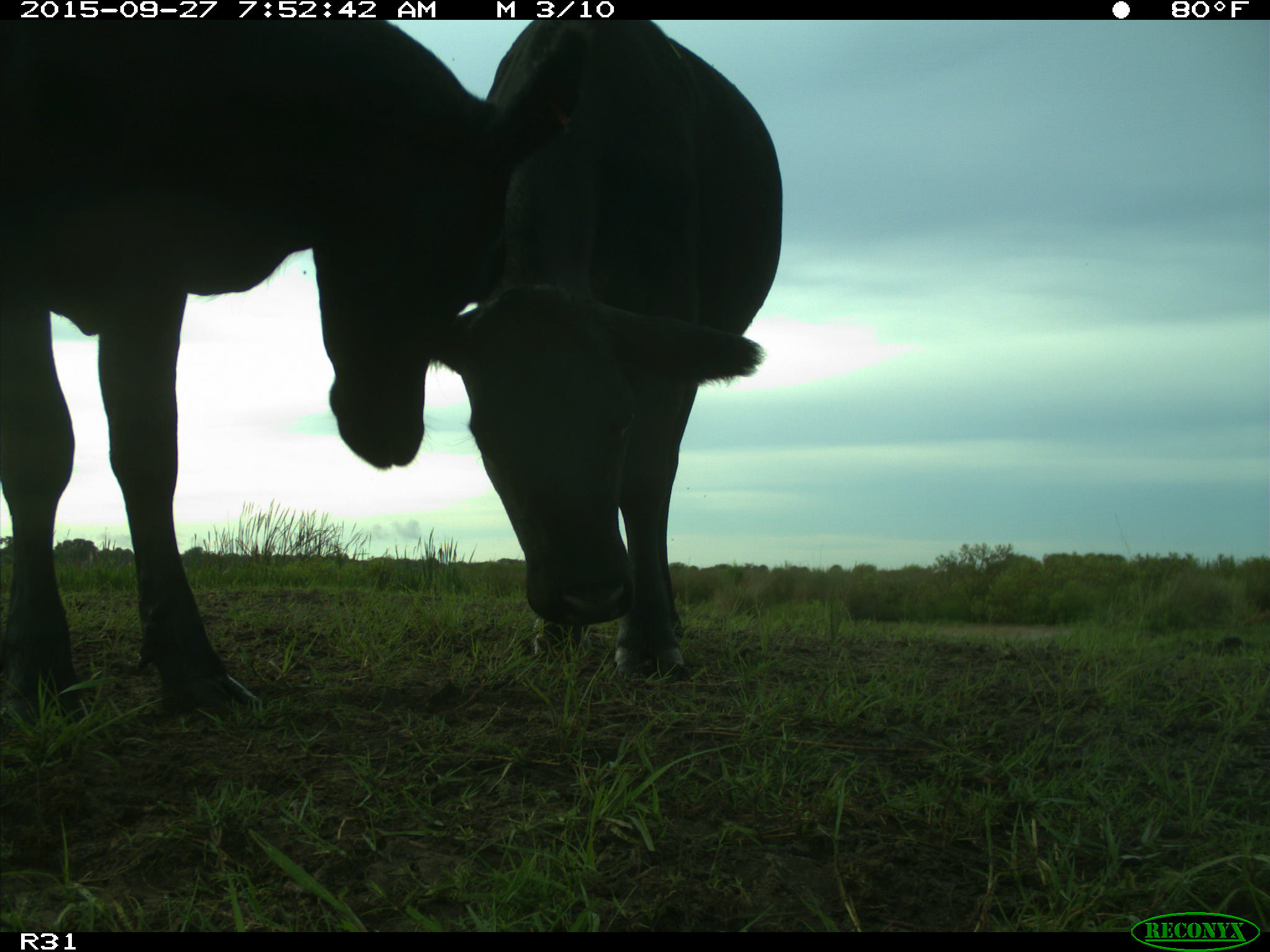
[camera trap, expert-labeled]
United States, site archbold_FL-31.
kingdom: Animalia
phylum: Chordata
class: Mammalia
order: Artiodactyla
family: Bovidae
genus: Bos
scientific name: Bos taurus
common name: domestic cow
Bos taurus (domestic cow).